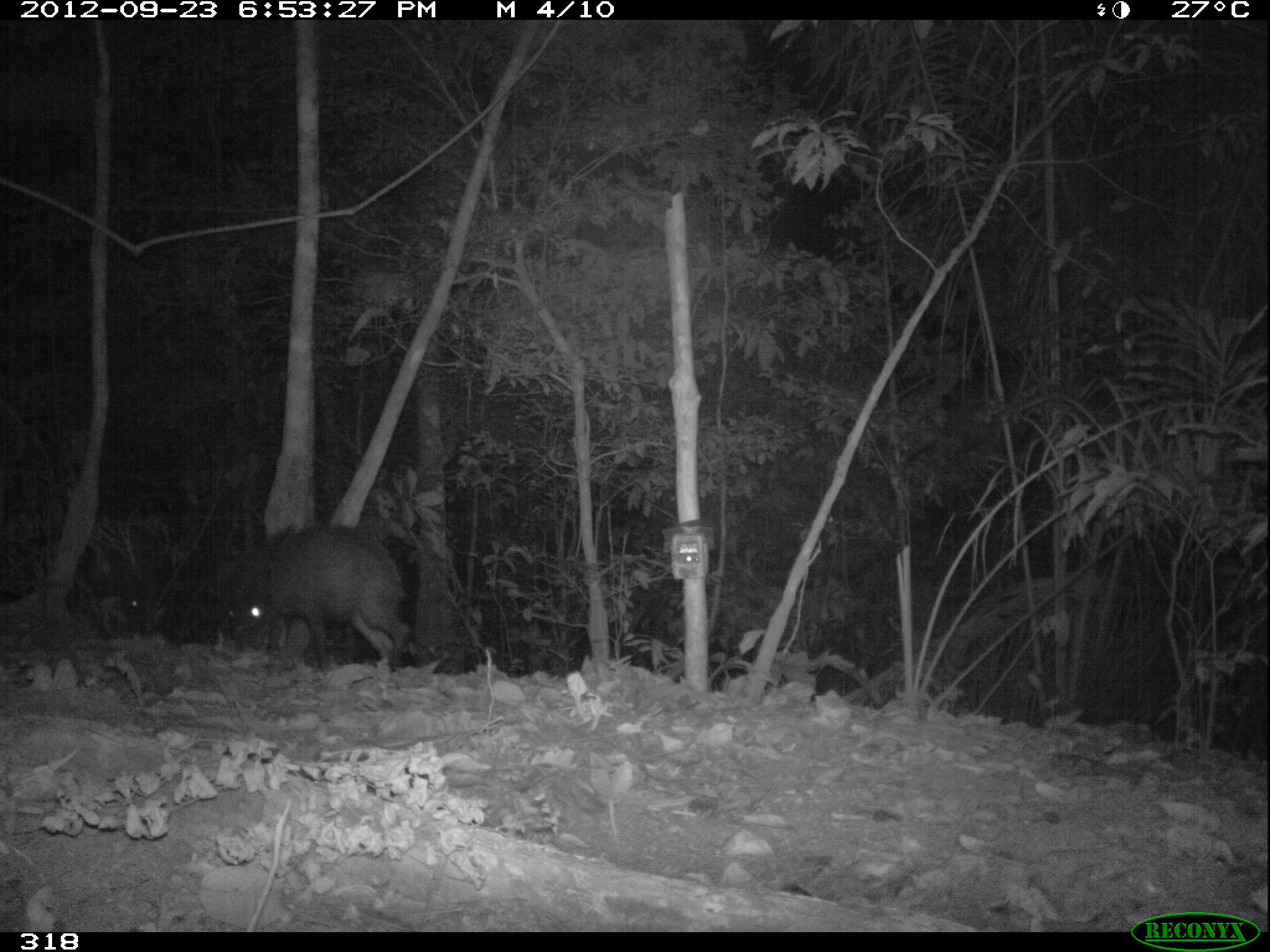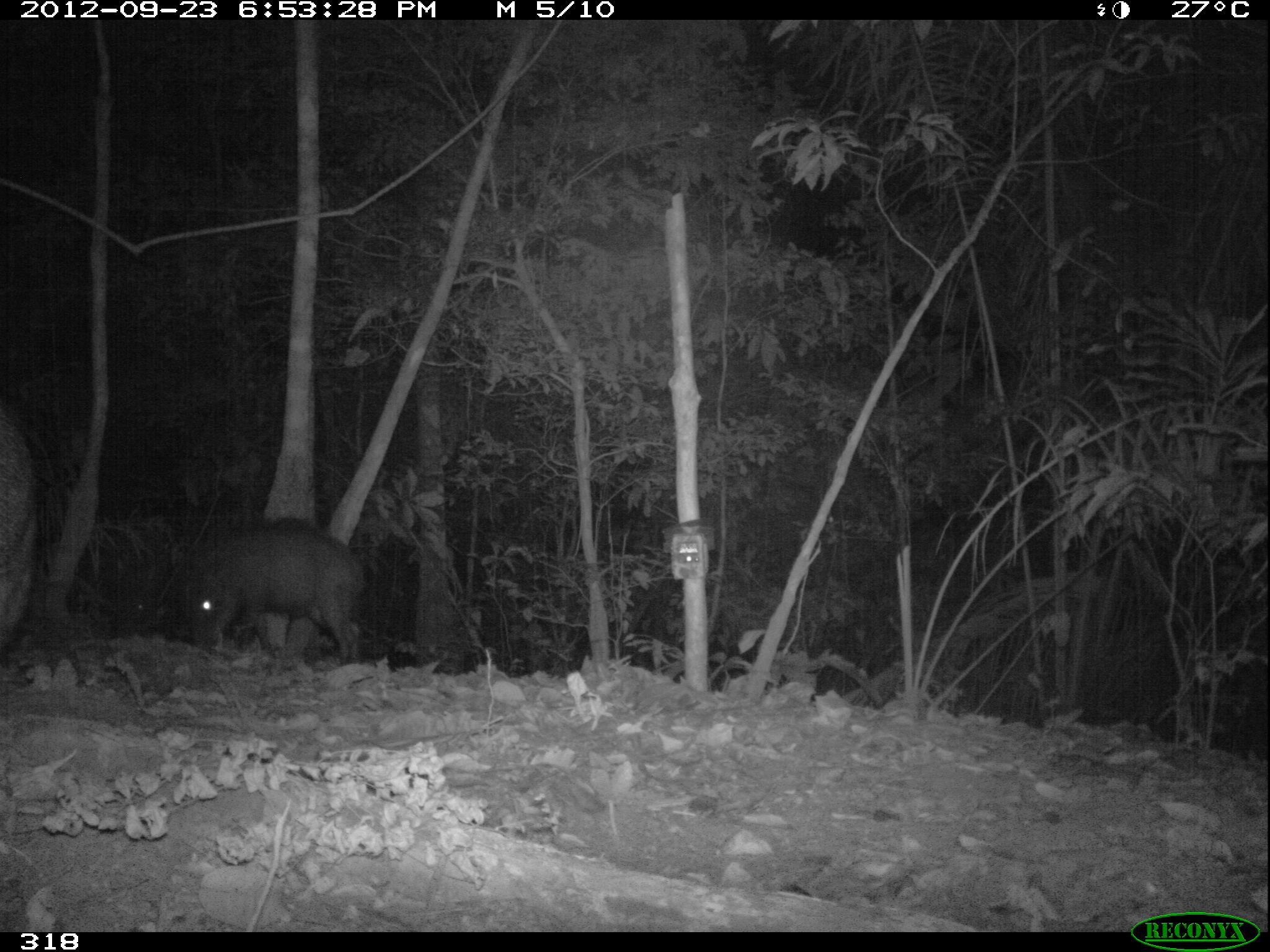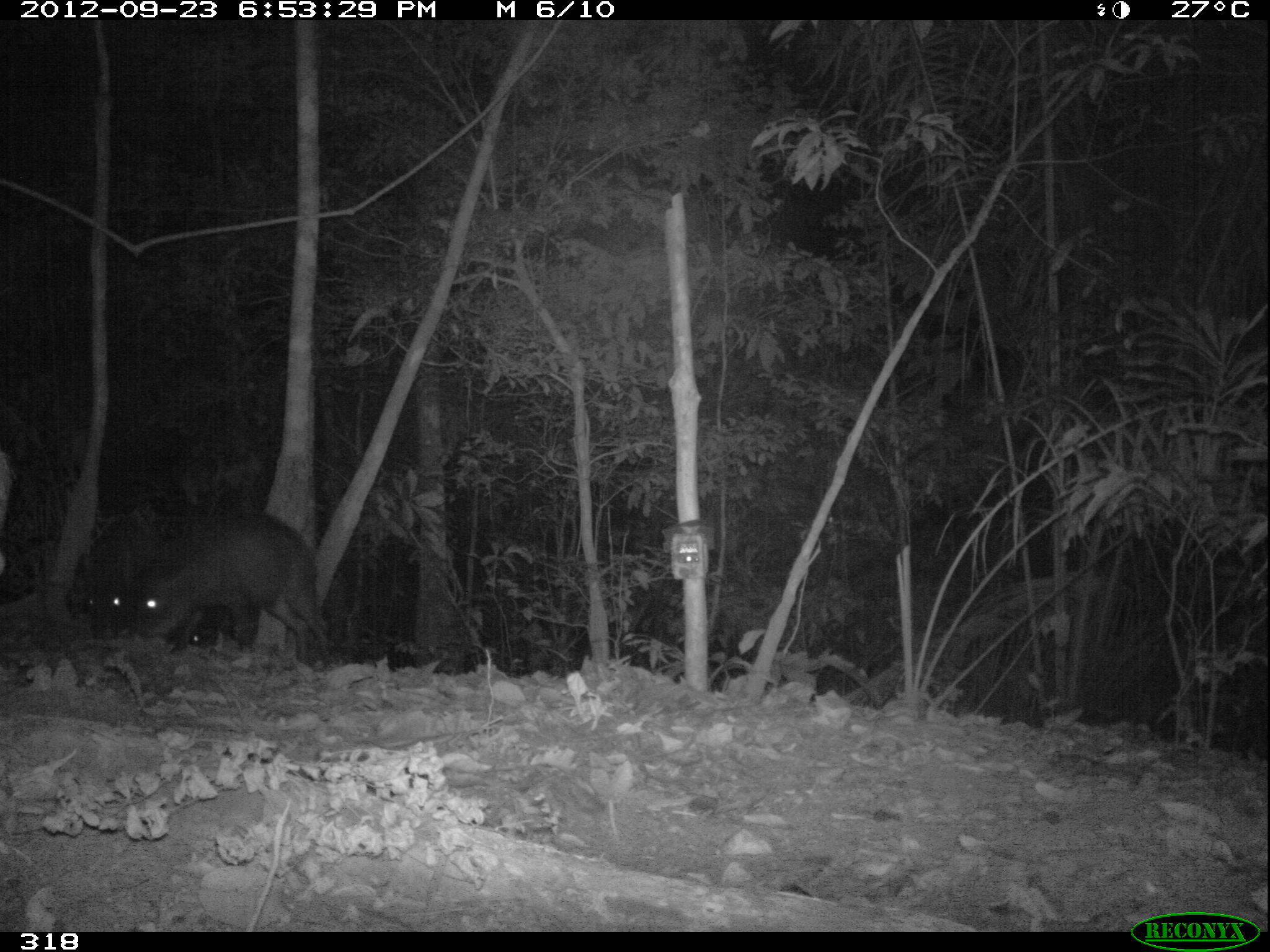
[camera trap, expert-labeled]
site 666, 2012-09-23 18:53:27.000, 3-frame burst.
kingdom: Animalia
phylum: Chordata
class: Mammalia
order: Artiodactyla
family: Tayassuidae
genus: Tayassu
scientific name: Tayassu pecari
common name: white-lipped peccary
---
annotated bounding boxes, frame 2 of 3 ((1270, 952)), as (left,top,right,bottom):
tayassu pecari: (180,511,366,664); (0,403,46,664); (110,562,167,642)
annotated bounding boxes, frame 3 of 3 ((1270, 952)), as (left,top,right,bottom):
tayassu pecari: (127,510,342,673); (77,511,169,640); (0,447,18,585); (187,608,228,655)